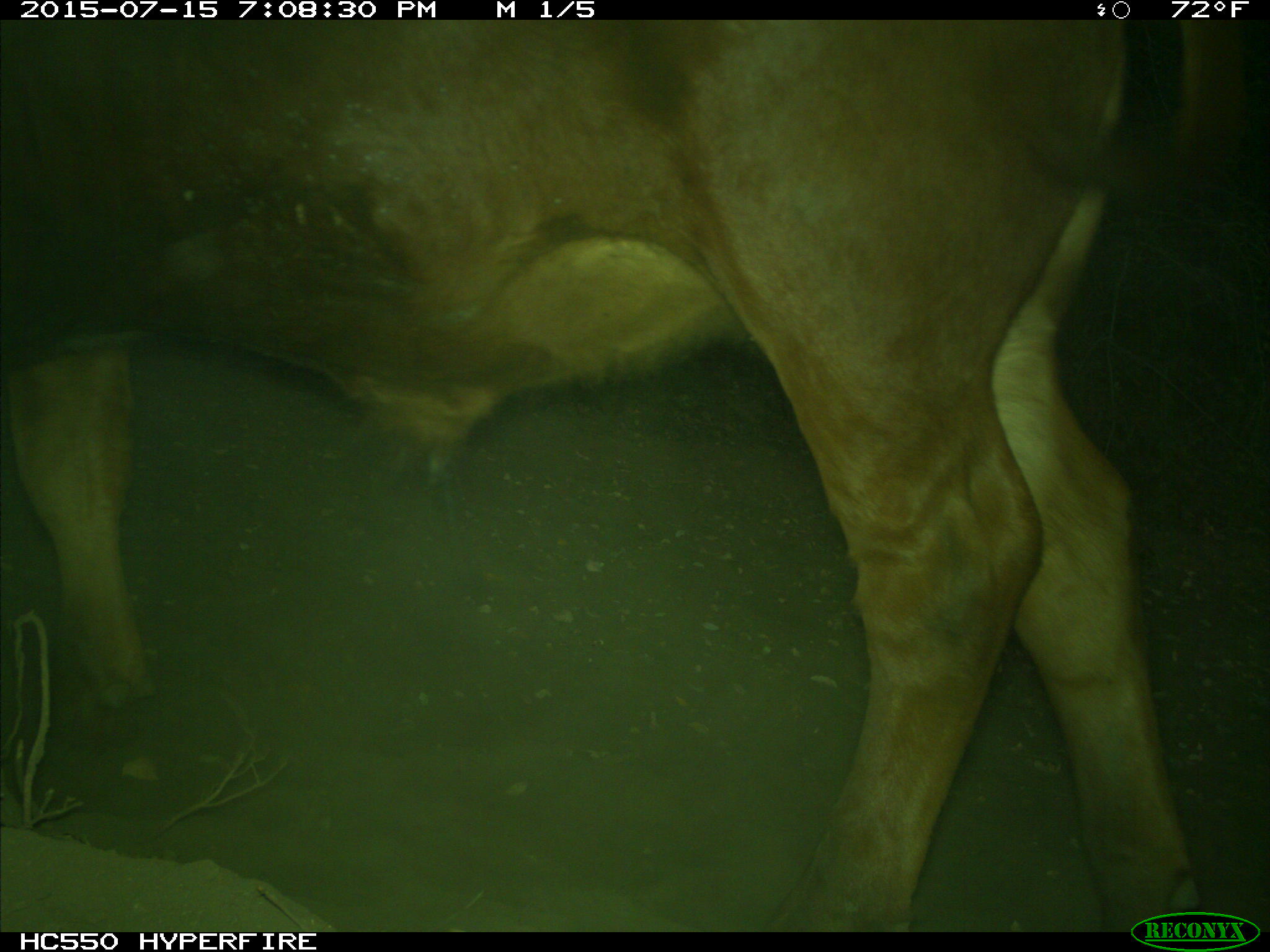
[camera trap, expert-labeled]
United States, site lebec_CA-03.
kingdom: Animalia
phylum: Chordata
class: Mammalia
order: Artiodactyla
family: Bovidae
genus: Bos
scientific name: Bos taurus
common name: domestic cow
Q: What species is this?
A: Bos taurus (domestic cow).